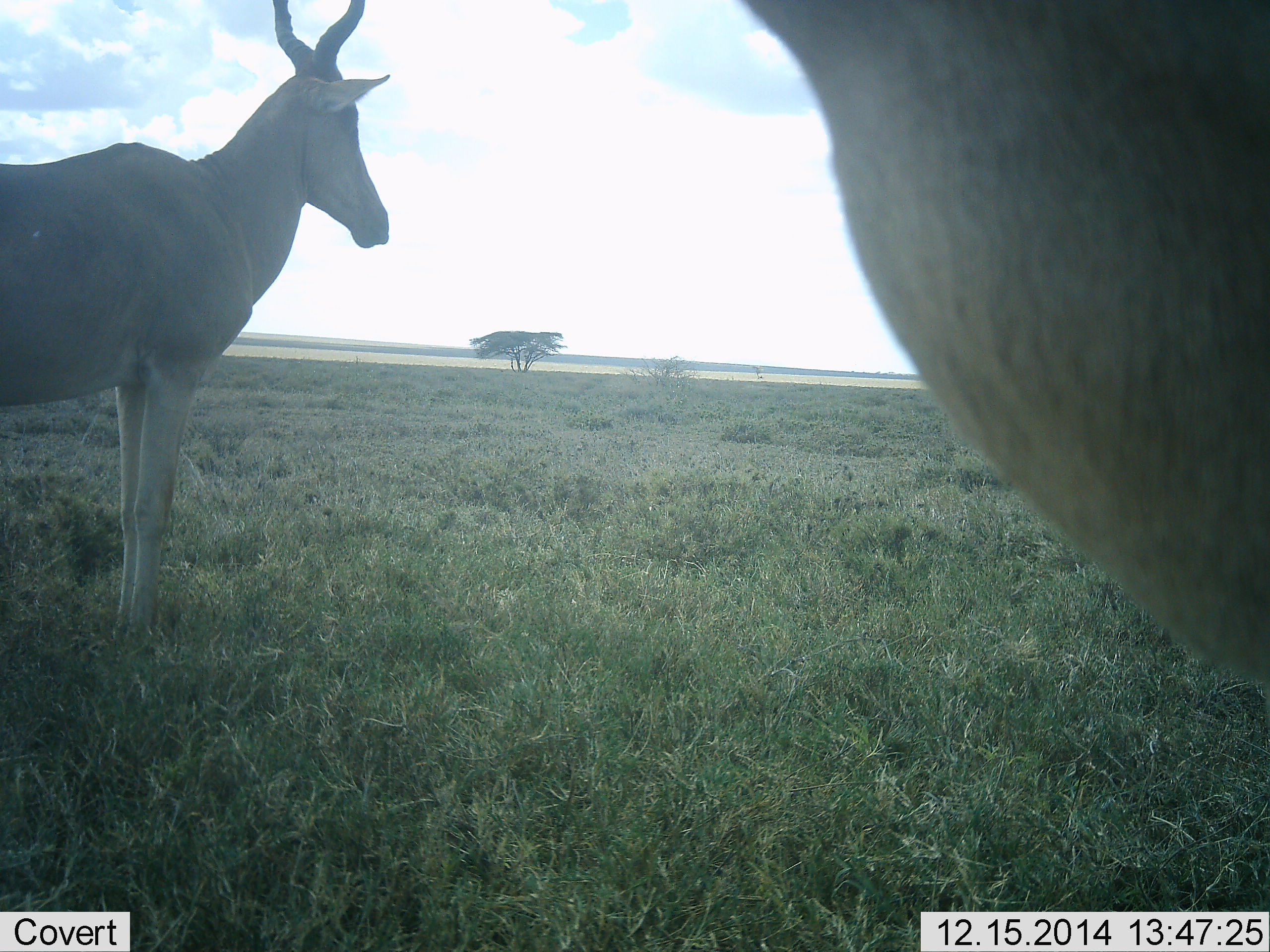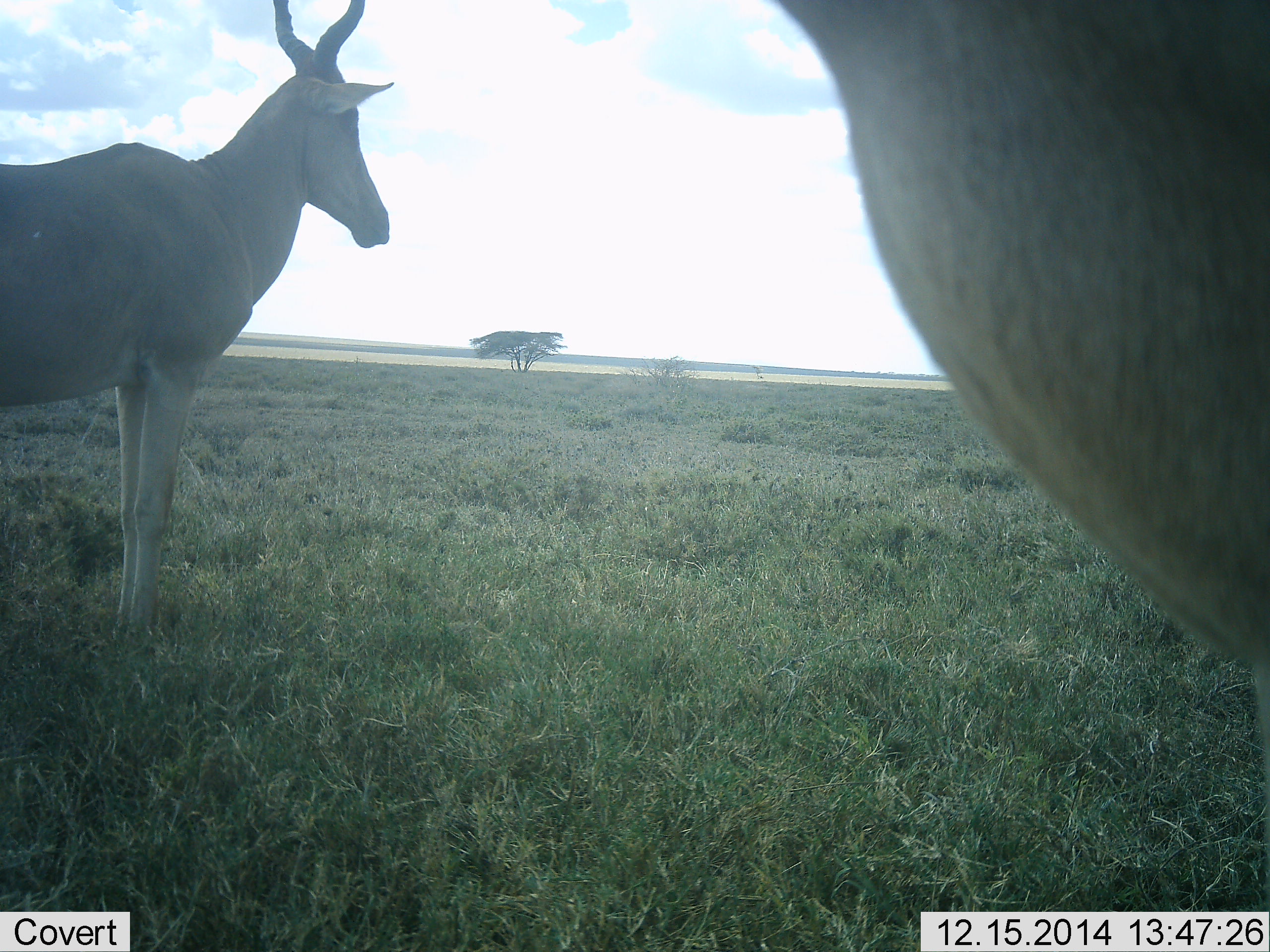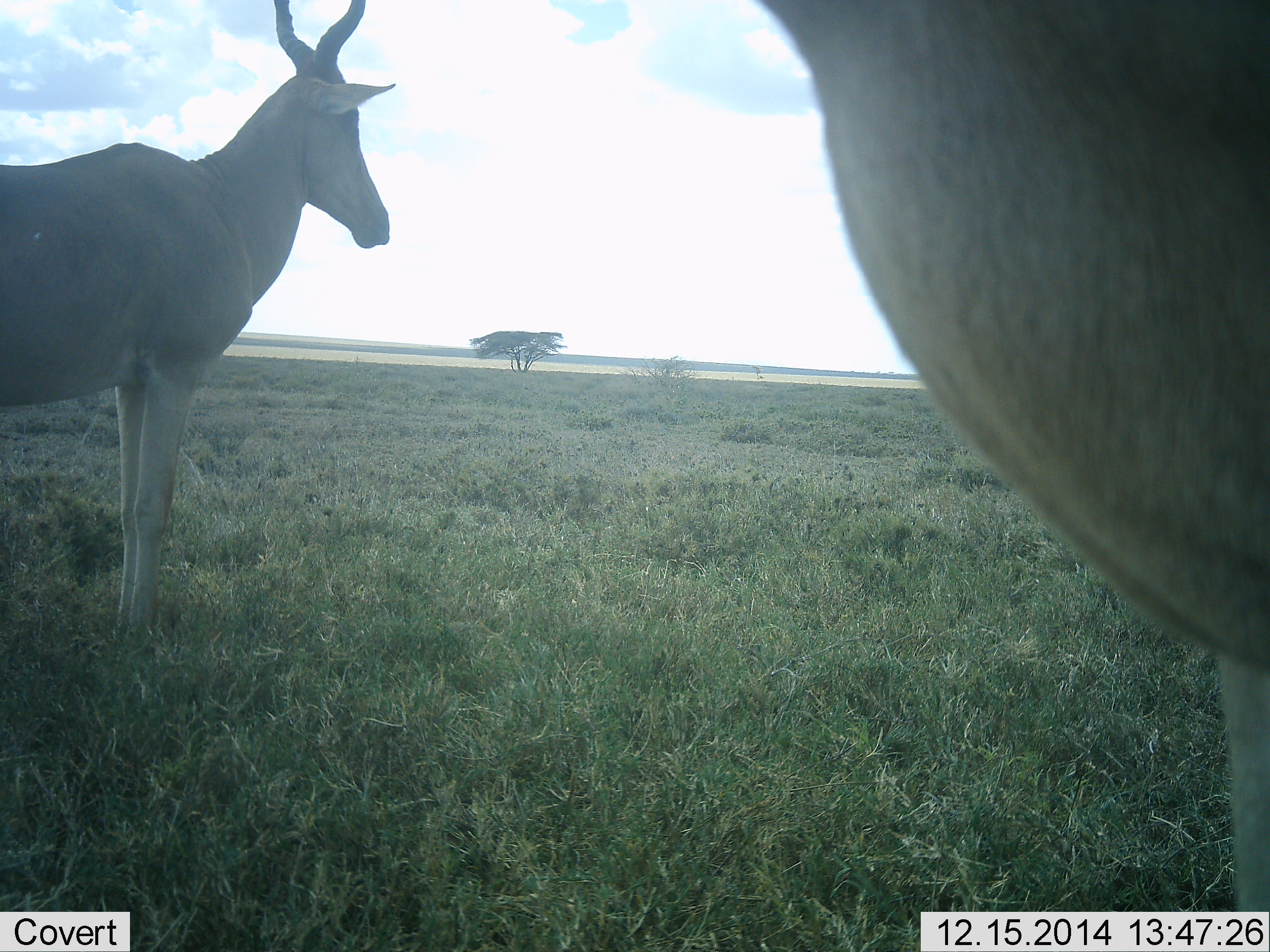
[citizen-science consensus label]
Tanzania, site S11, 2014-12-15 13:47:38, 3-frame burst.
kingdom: Animalia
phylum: Chordata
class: Mammalia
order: Artiodactyla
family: Bovidae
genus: Alcelaphus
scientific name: Alcelaphus buselaphus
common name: hartebeest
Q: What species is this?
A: Hartebeest (Alcelaphus buselaphus).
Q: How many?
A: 2.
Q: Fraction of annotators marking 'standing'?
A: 100%.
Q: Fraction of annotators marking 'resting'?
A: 0%.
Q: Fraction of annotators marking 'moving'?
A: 0%.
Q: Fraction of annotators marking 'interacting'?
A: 0%.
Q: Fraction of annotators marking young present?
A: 0%.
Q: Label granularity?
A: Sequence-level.